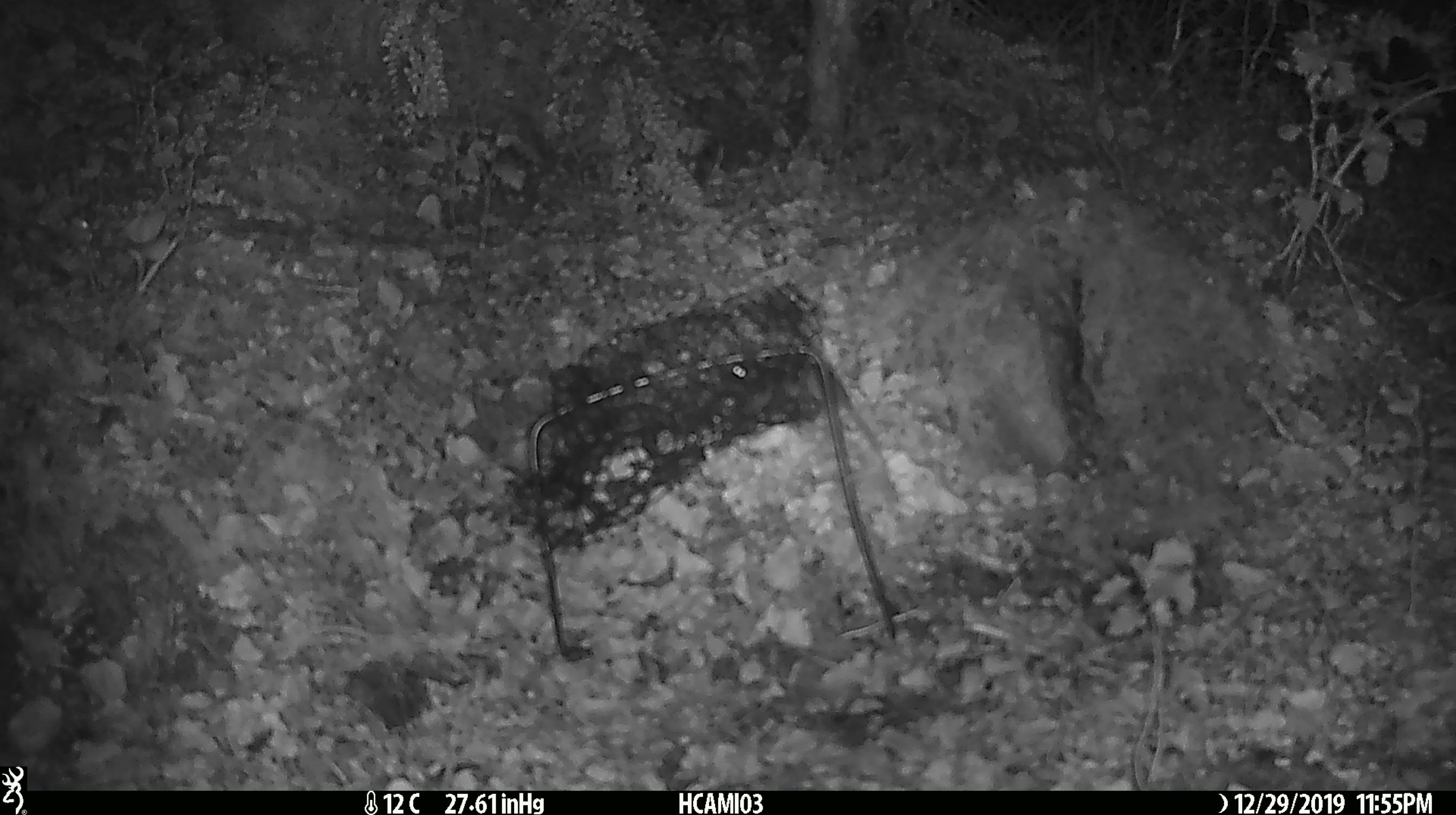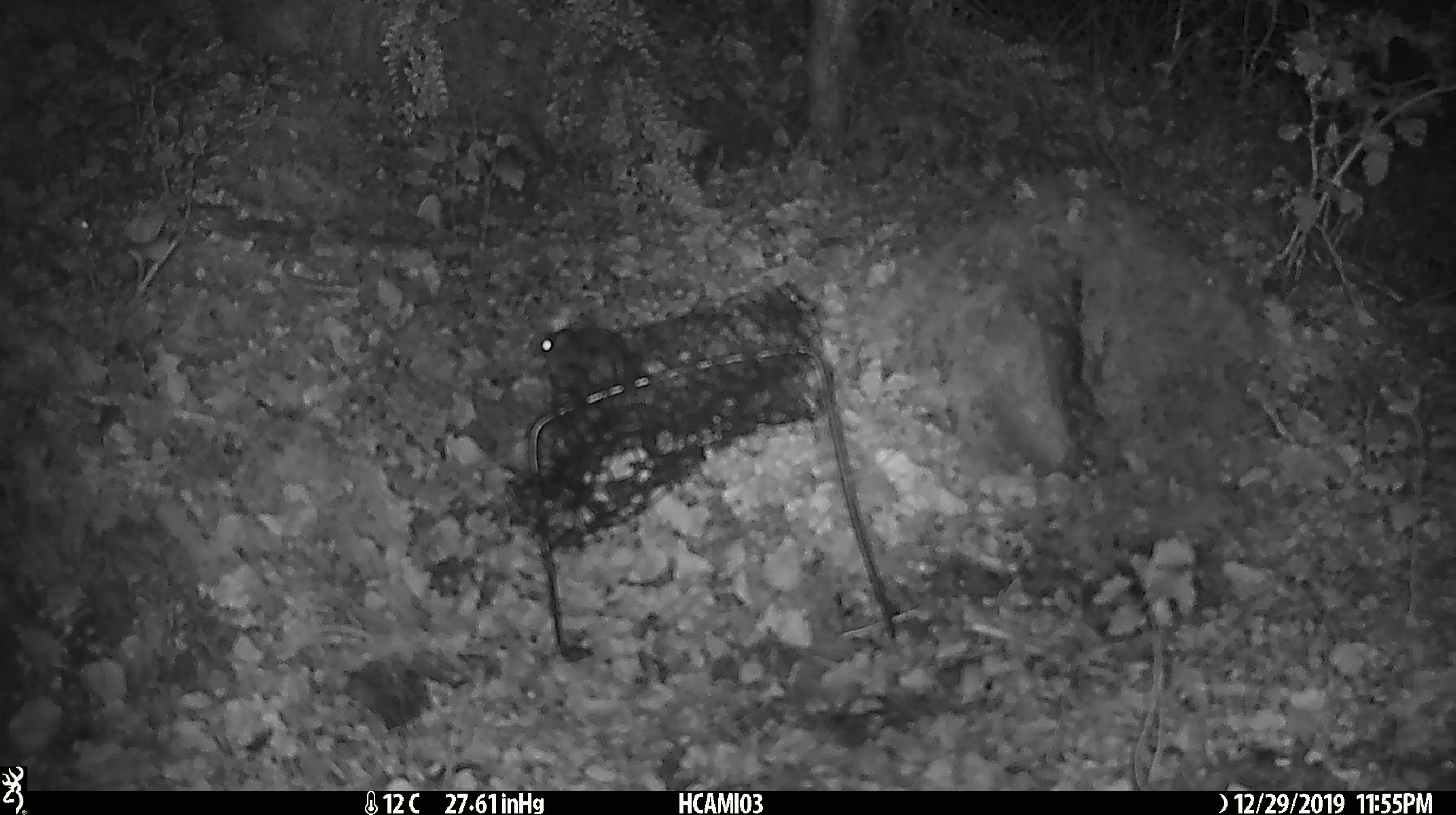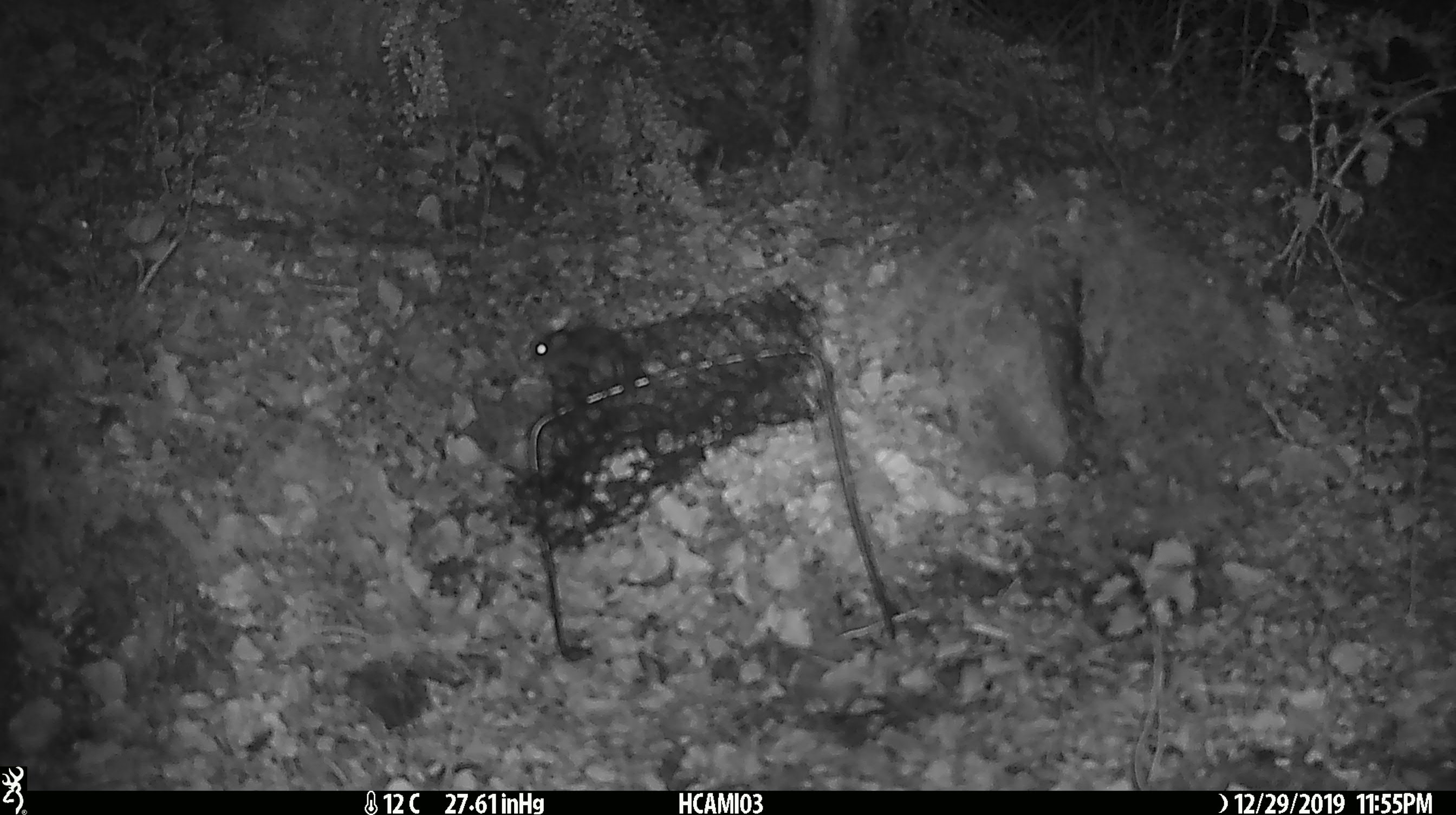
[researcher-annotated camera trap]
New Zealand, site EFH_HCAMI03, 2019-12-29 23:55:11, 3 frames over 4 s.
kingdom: Animalia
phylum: Chordata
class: Mammalia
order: Rodentia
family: Muridae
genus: Mus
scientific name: Mus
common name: mouse